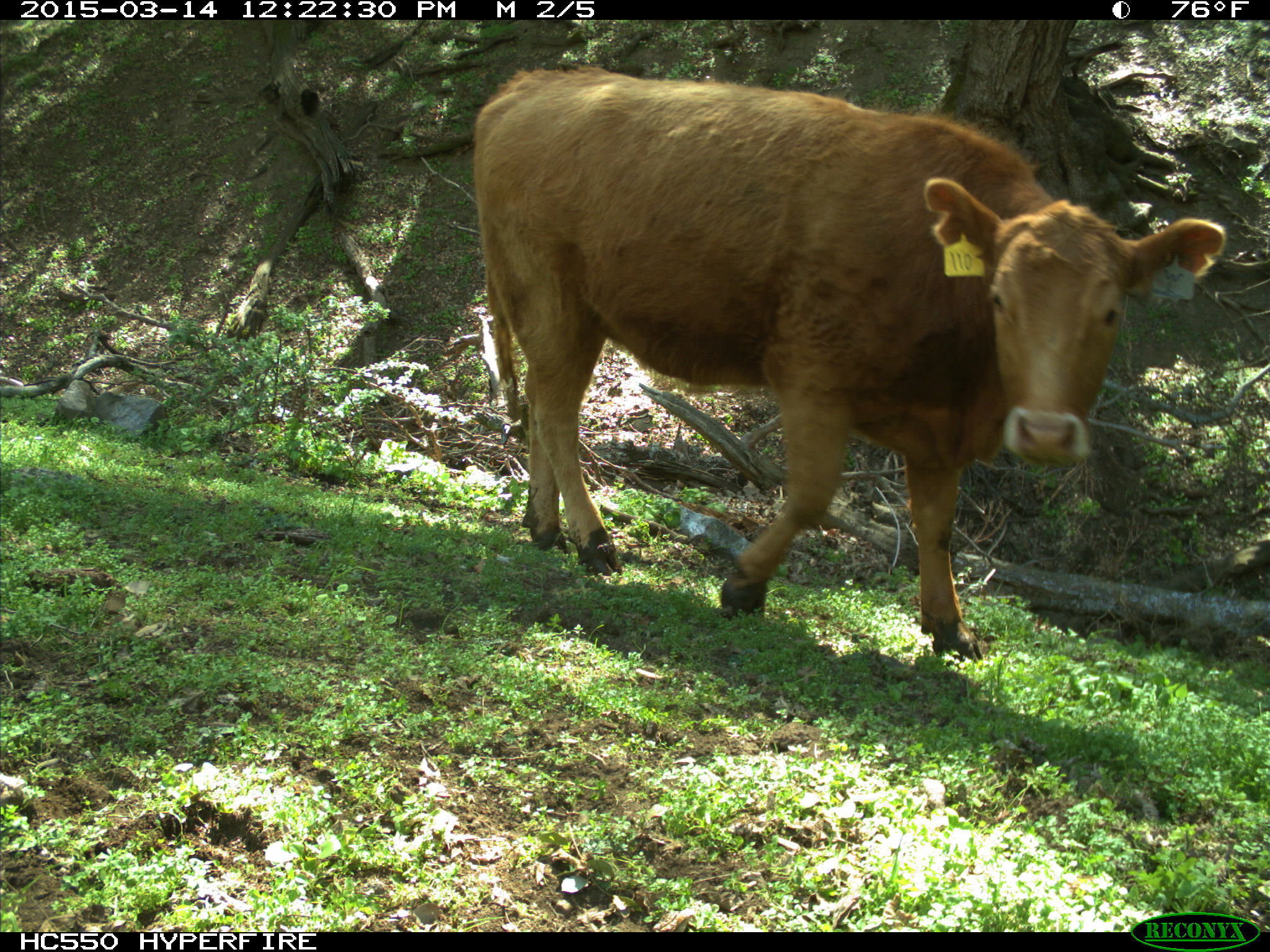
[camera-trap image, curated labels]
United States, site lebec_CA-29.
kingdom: Animalia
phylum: Chordata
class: Mammalia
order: Artiodactyla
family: Bovidae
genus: Bos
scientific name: Bos taurus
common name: domestic cow